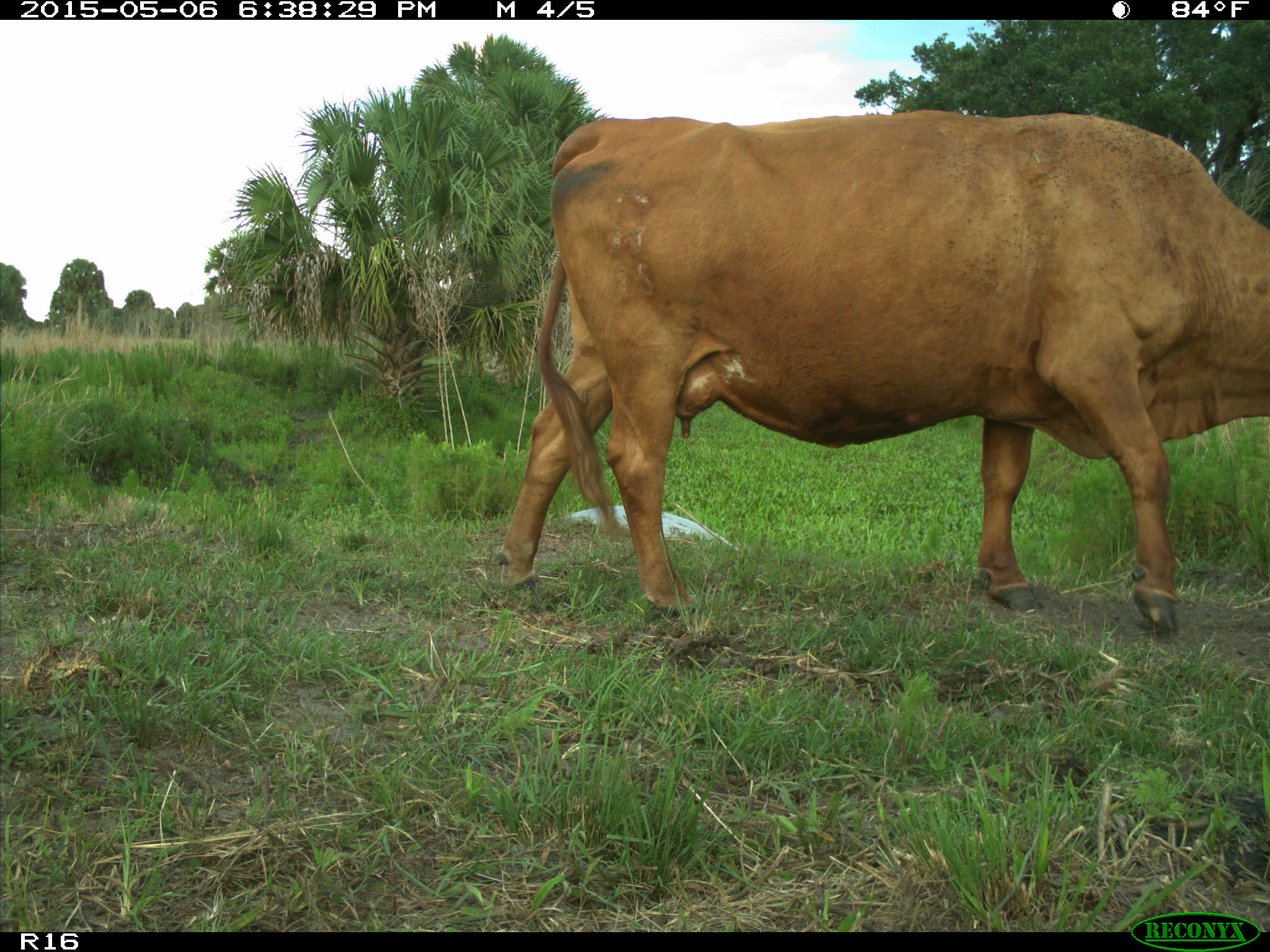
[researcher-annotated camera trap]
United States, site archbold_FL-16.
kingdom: Animalia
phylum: Chordata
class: Mammalia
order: Artiodactyla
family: Bovidae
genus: Bos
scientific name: Bos taurus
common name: domestic cow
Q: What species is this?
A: Bos taurus (domestic cow).